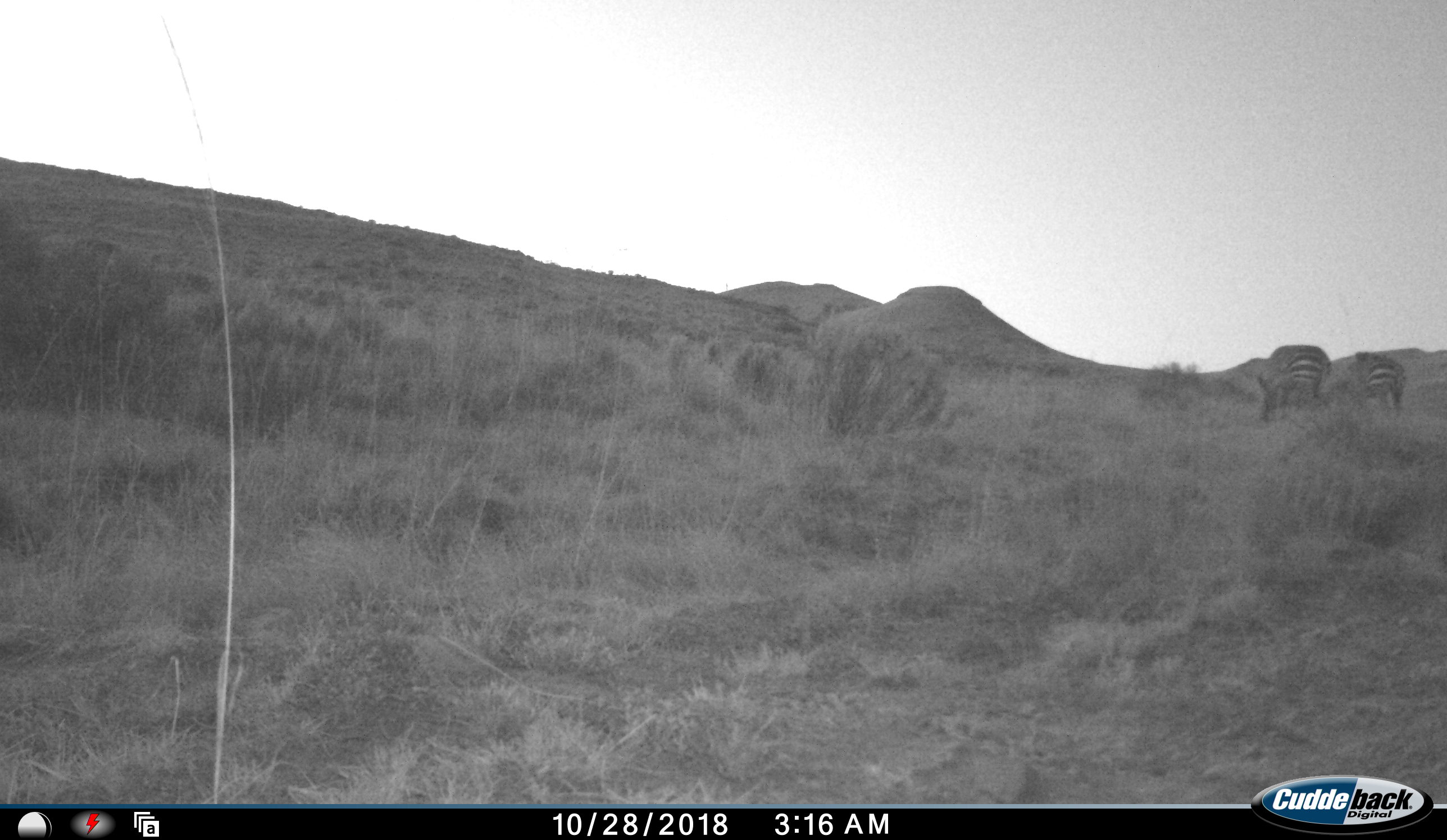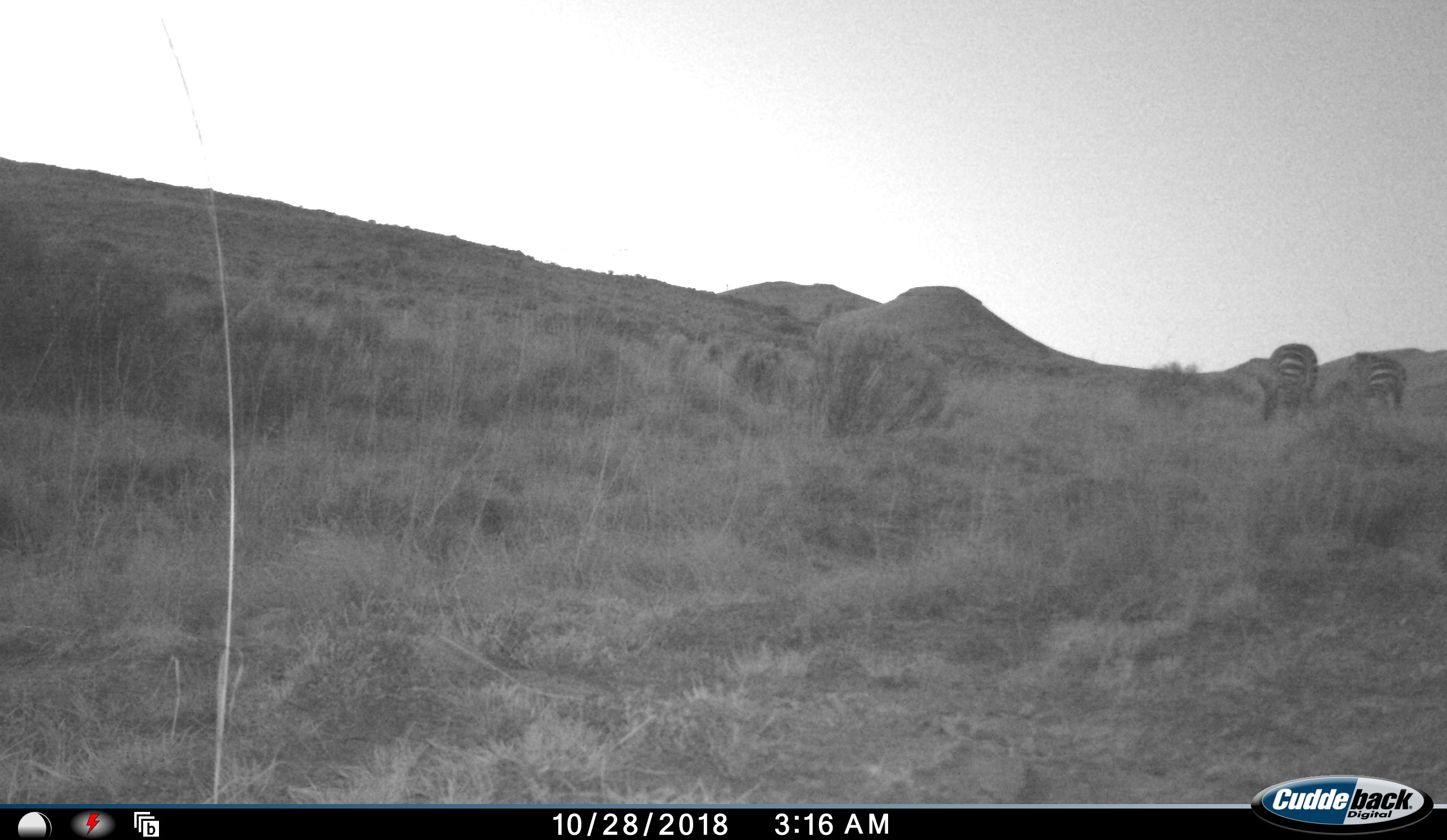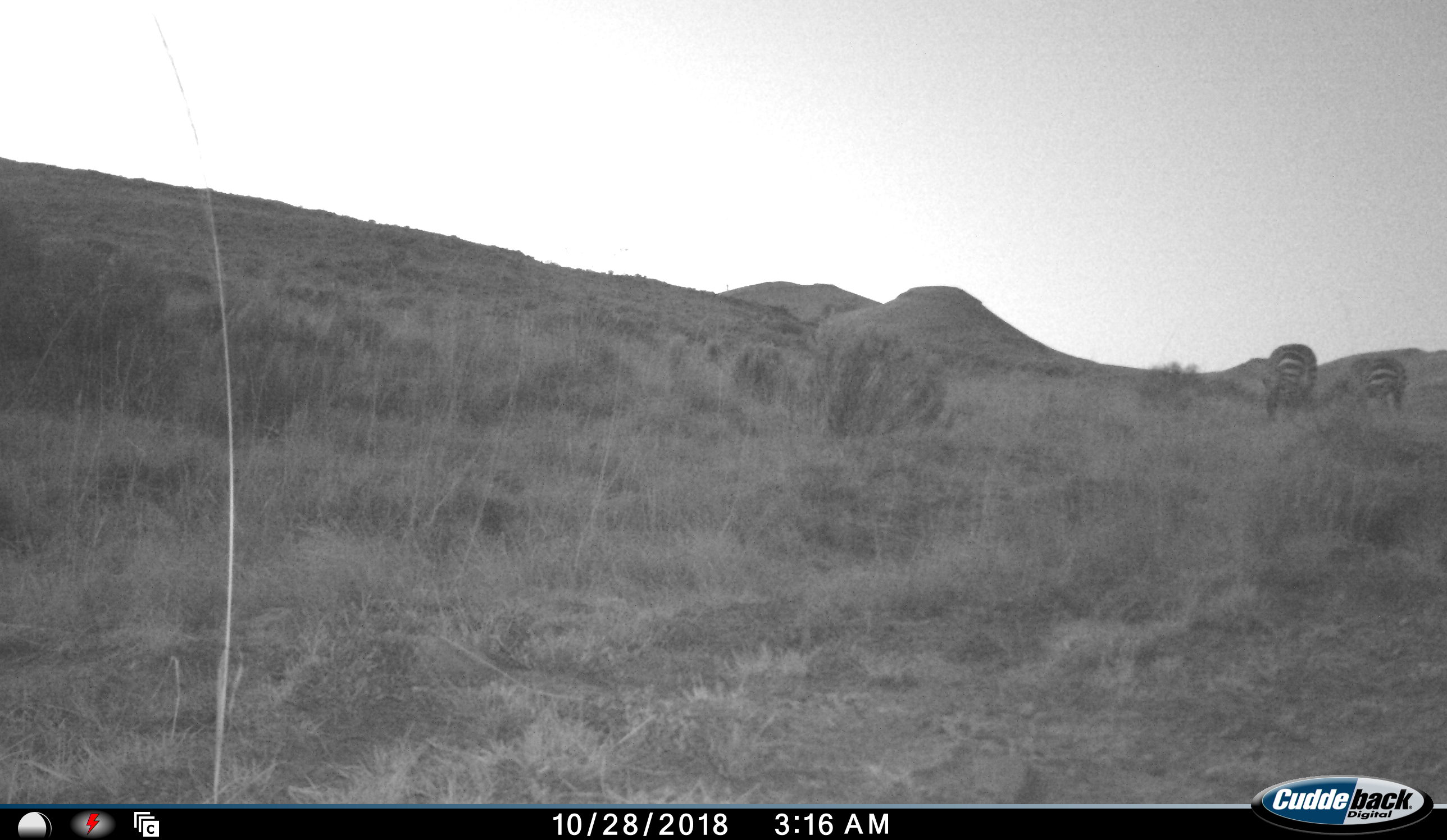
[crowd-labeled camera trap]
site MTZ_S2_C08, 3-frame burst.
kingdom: Animalia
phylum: Chordata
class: Mammalia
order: Perissodactyla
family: Equidae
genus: Equus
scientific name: Equus zebra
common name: mountain zebra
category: zebramountain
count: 2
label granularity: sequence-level